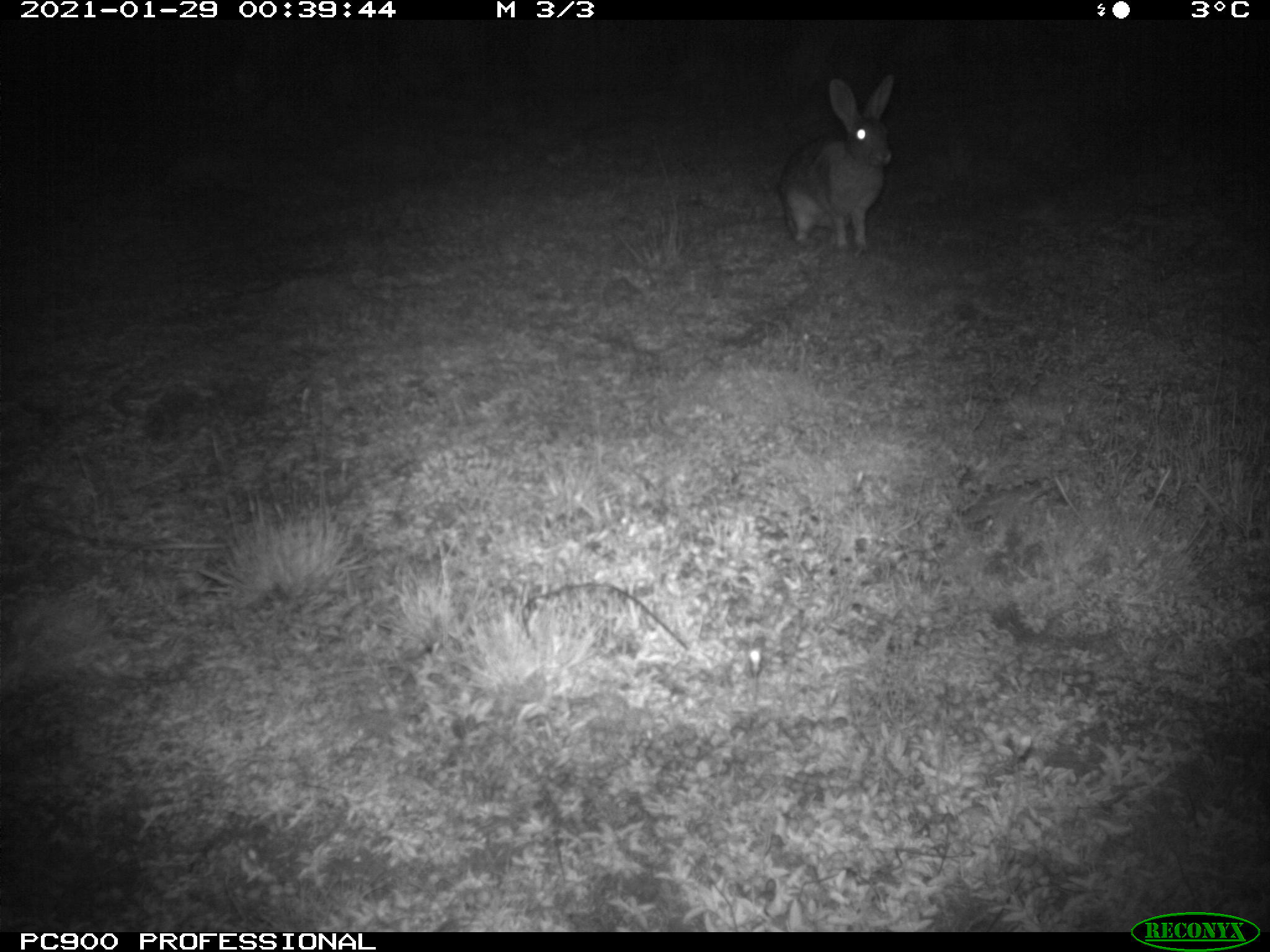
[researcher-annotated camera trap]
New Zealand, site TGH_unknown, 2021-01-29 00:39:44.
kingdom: Animalia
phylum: Chordata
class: Mammalia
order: Lagomorpha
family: Leporidae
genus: Oryctolagus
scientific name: Oryctolagus cuniculus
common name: european rabbit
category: rabbit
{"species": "rabbit (european rabbit) (Oryctolagus cuniculus)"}